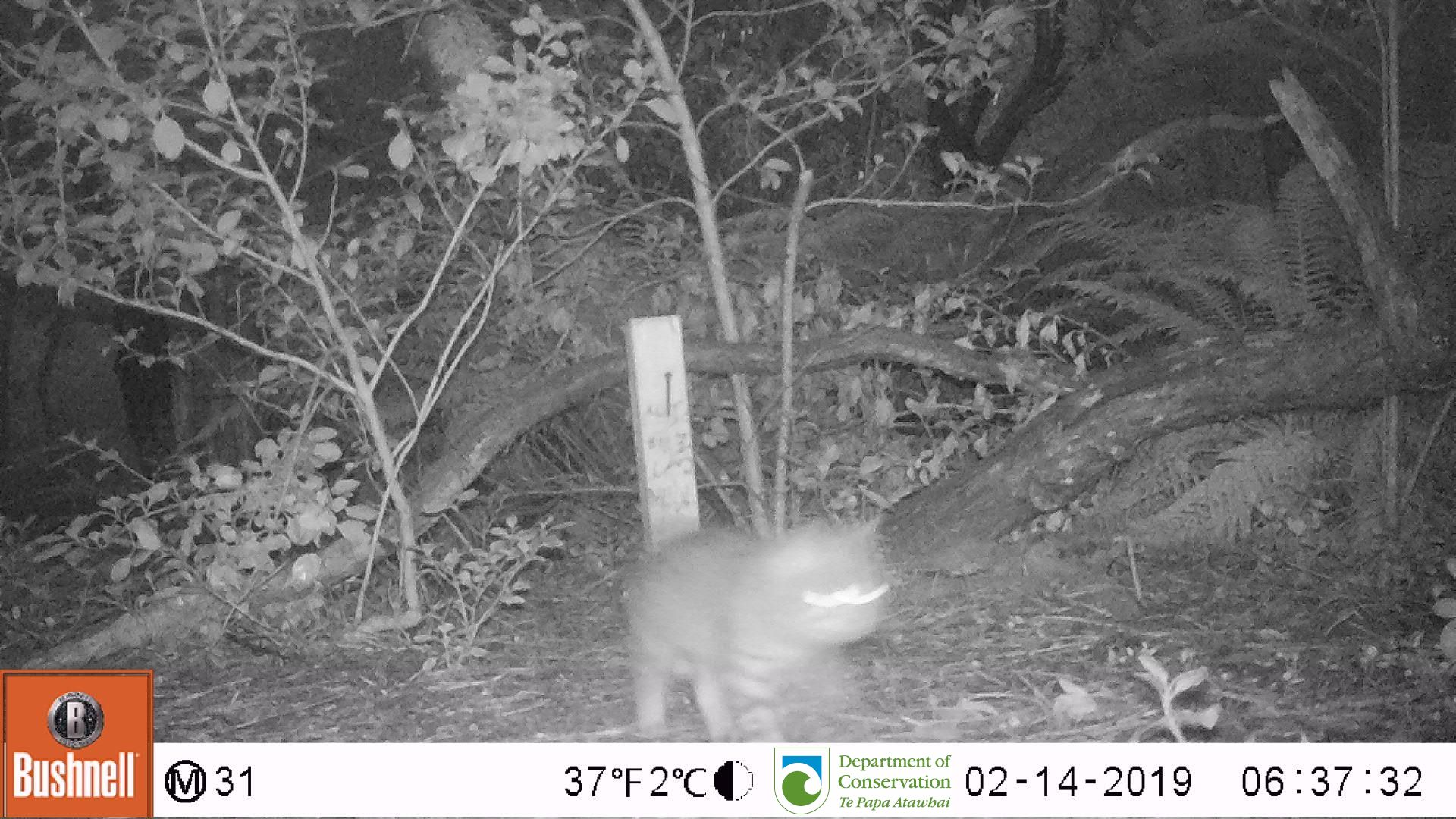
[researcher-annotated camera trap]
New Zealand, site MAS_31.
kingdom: Animalia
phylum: Chordata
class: Mammalia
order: Carnivora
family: Felidae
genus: Felis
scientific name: Felis catus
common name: domestic cat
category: cat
Cat (domestic cat) (Felis catus).